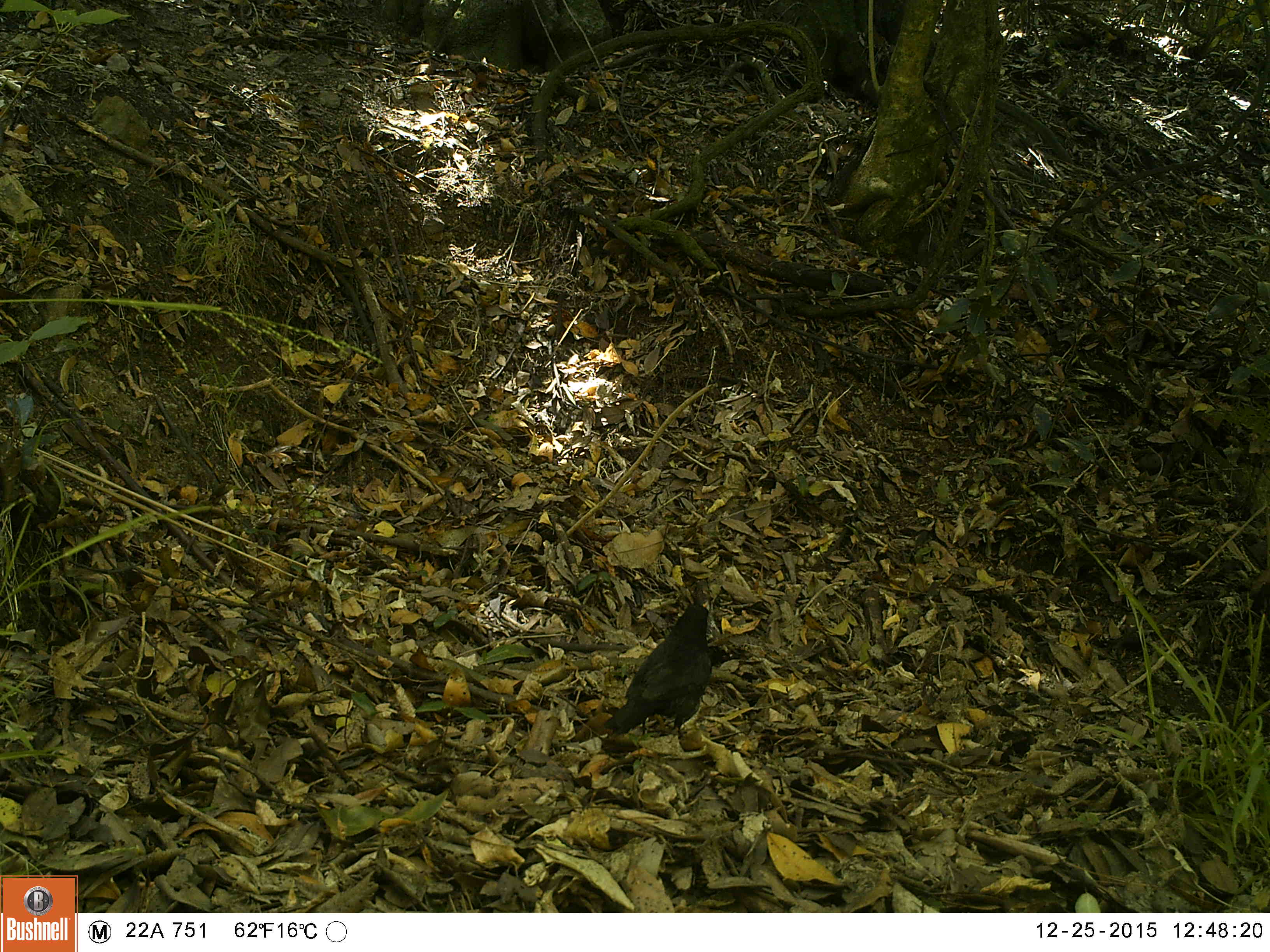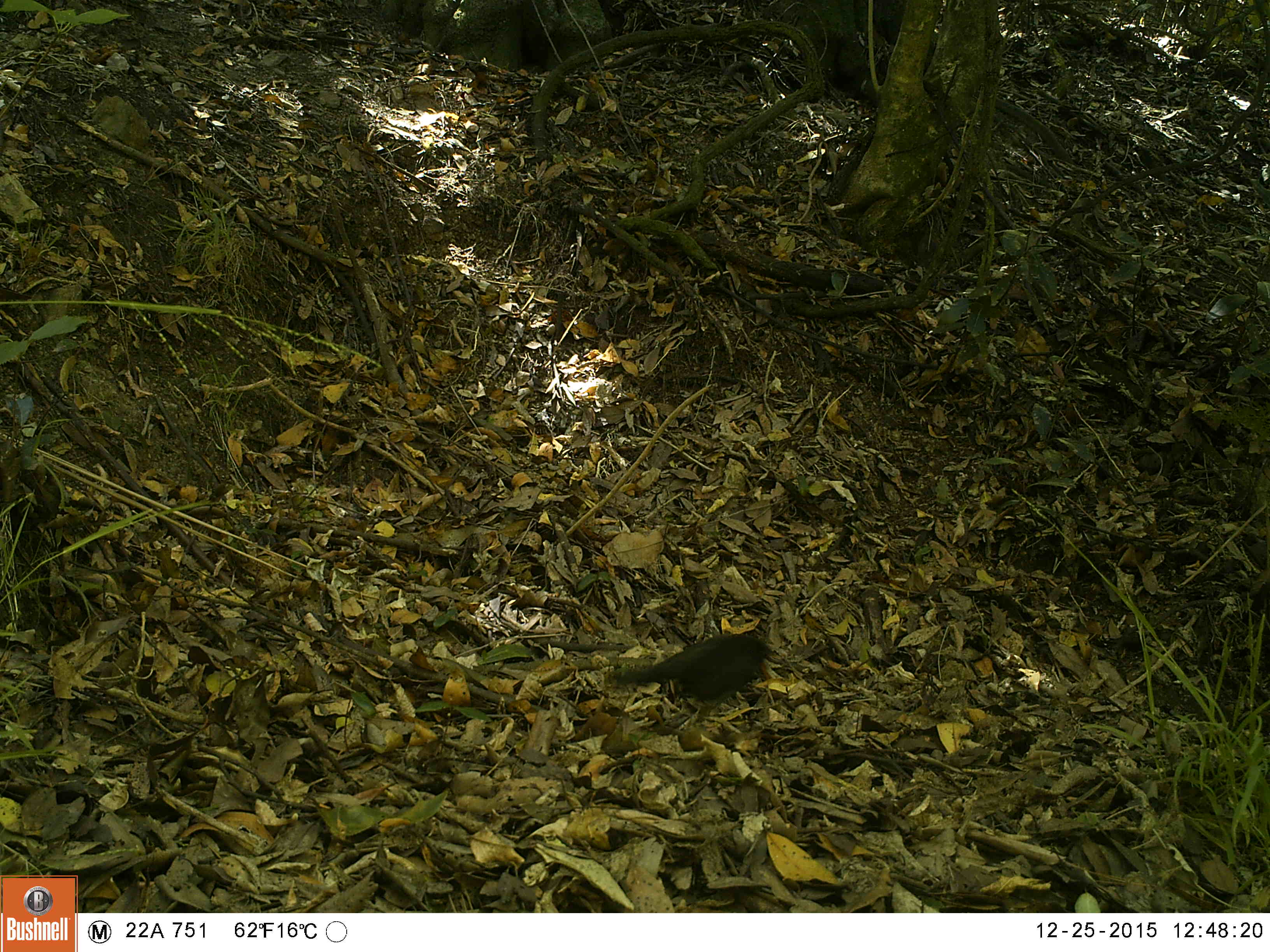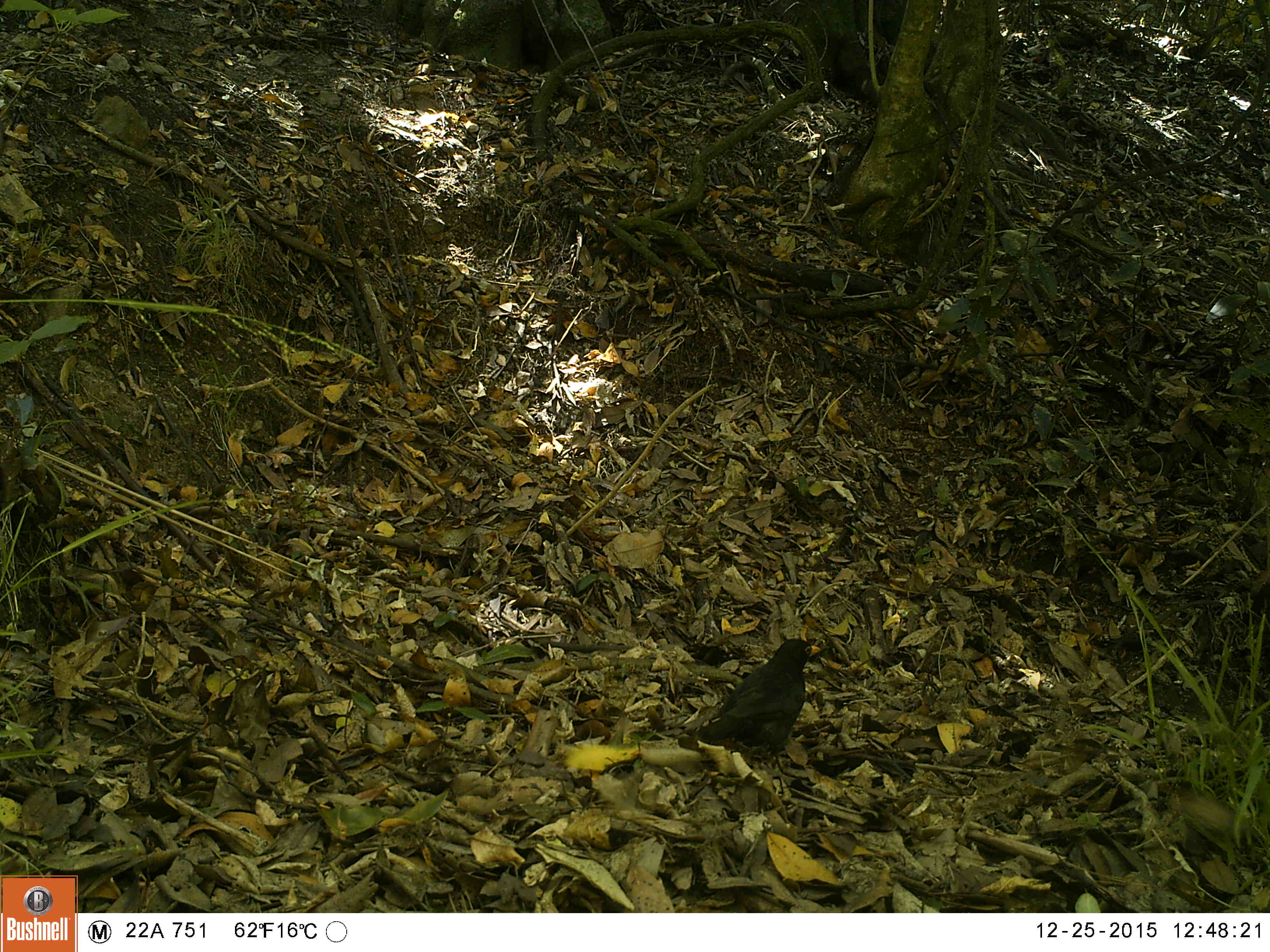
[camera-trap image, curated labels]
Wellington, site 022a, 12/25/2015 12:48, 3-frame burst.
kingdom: Animalia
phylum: Chordata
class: Aves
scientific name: Aves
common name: bird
Bird (Aves).